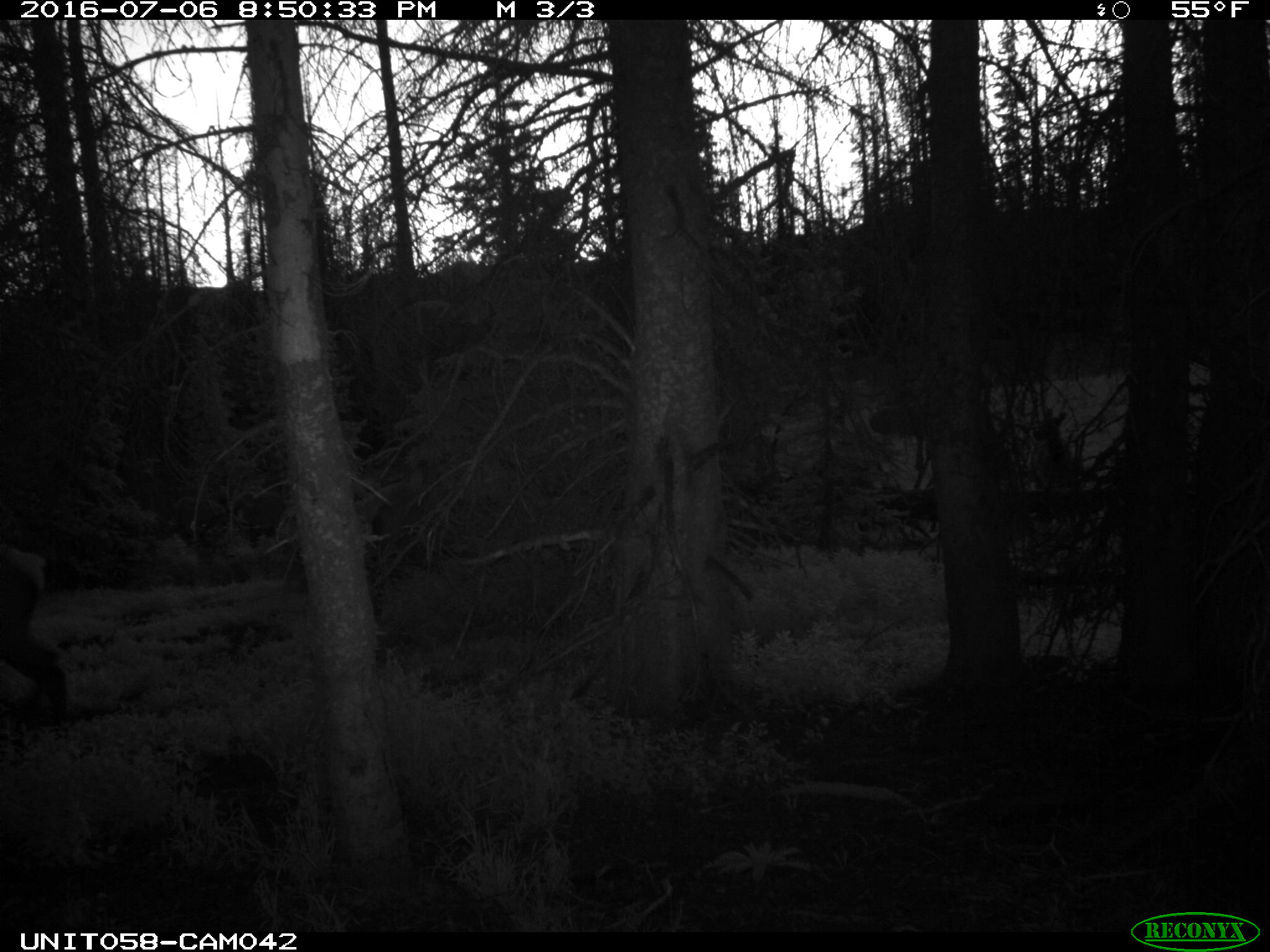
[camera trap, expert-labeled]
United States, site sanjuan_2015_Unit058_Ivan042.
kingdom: Animalia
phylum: Chordata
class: Mammalia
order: Artiodactyla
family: Cervidae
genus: Cervus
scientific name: Cervus elaphus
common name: red deer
Cervus elaphus (red deer).